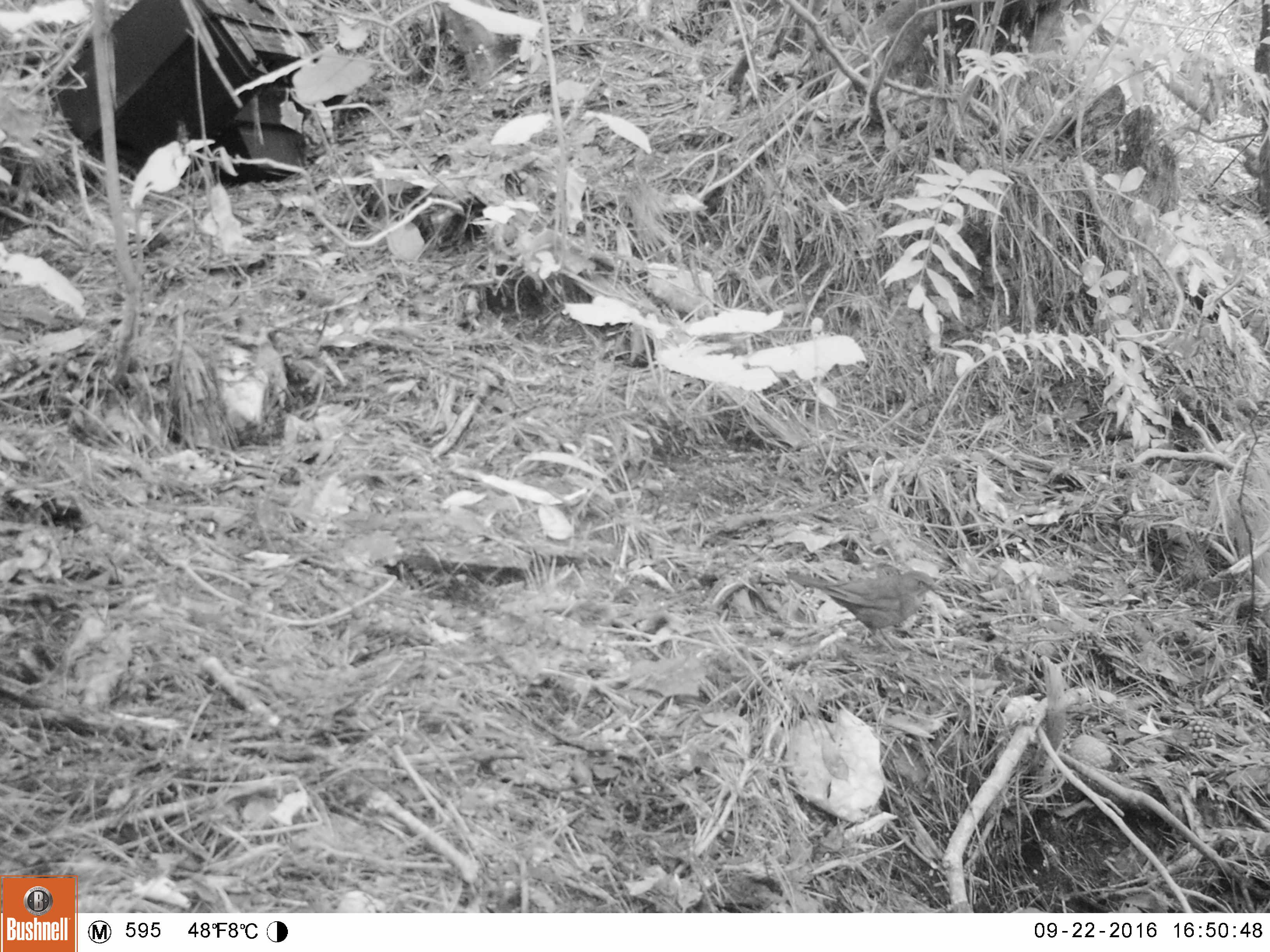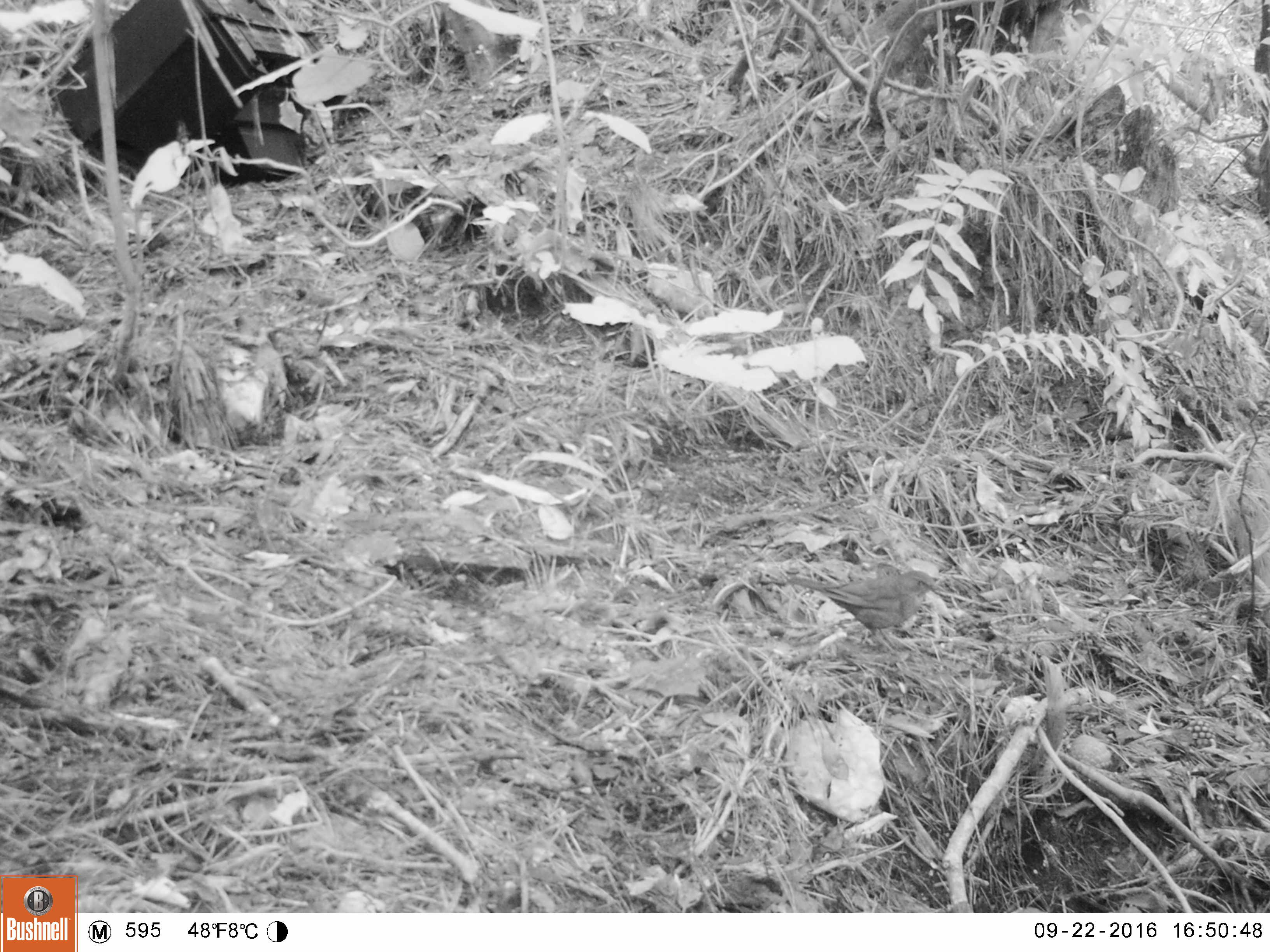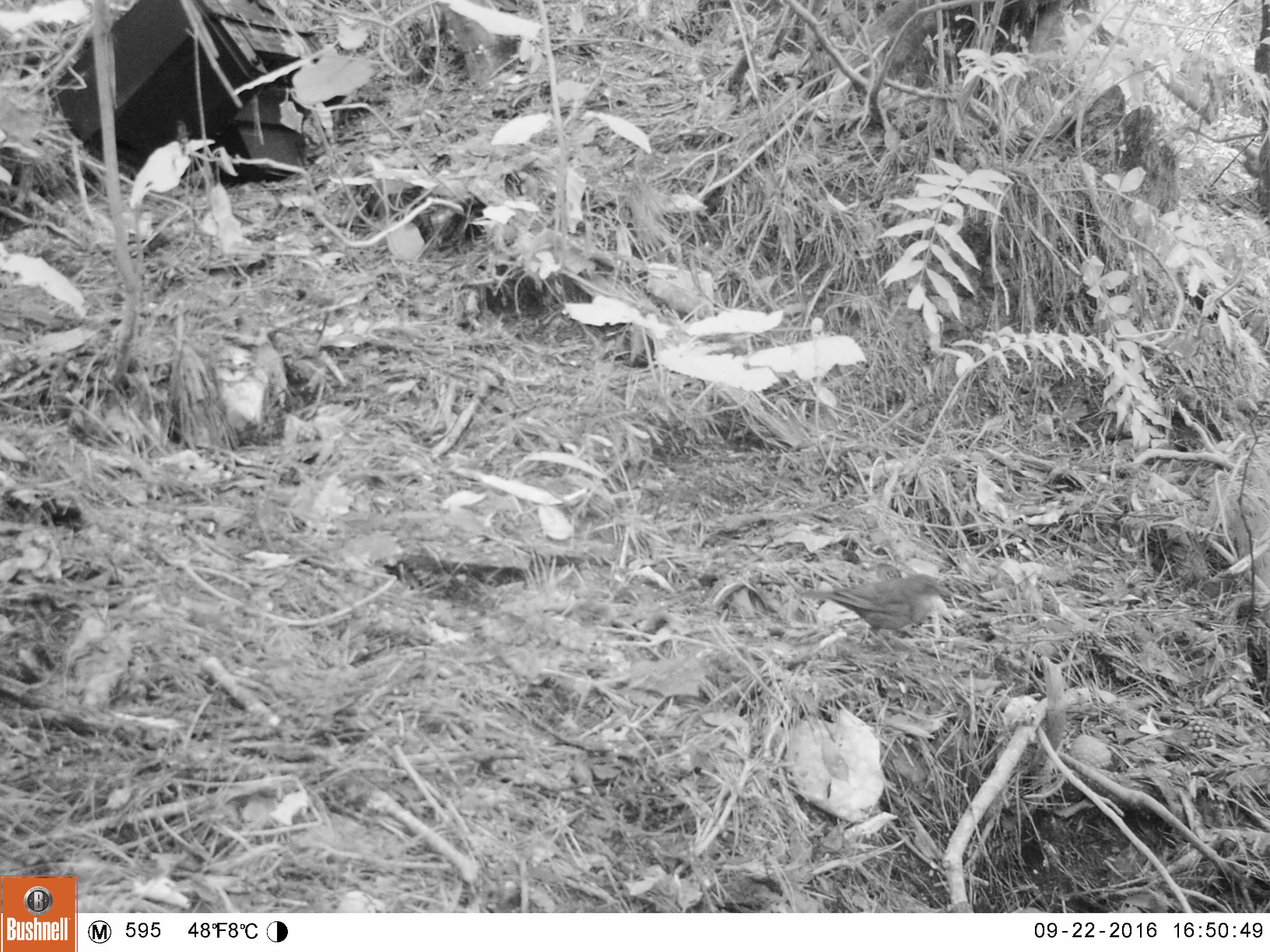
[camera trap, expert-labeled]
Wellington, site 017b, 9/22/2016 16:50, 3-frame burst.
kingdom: Animalia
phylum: Chordata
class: Aves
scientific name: Aves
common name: bird